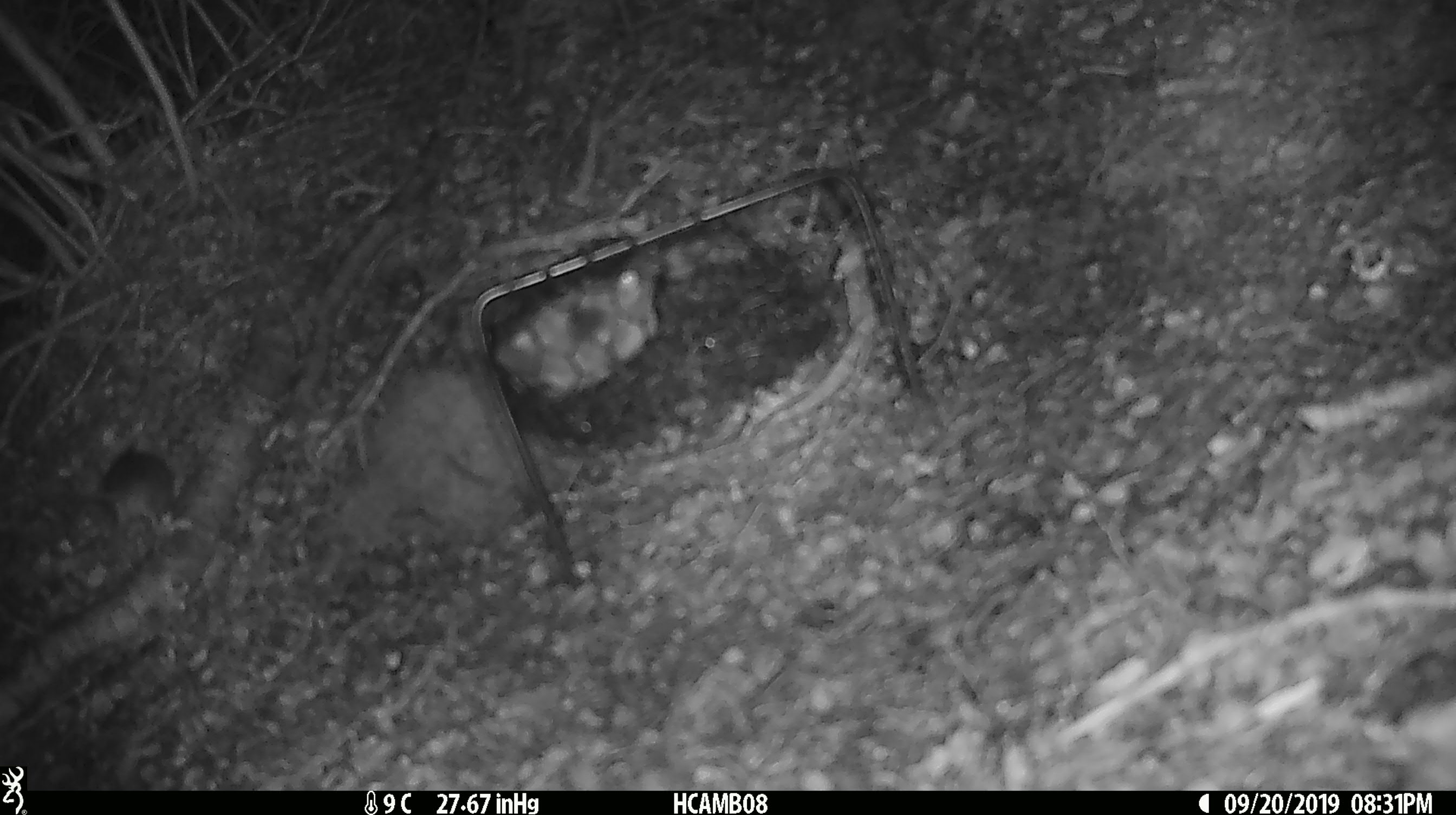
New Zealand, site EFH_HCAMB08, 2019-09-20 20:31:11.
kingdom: Animalia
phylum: Chordata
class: Mammalia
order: Rodentia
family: Muridae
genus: Mus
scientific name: Mus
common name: mouse